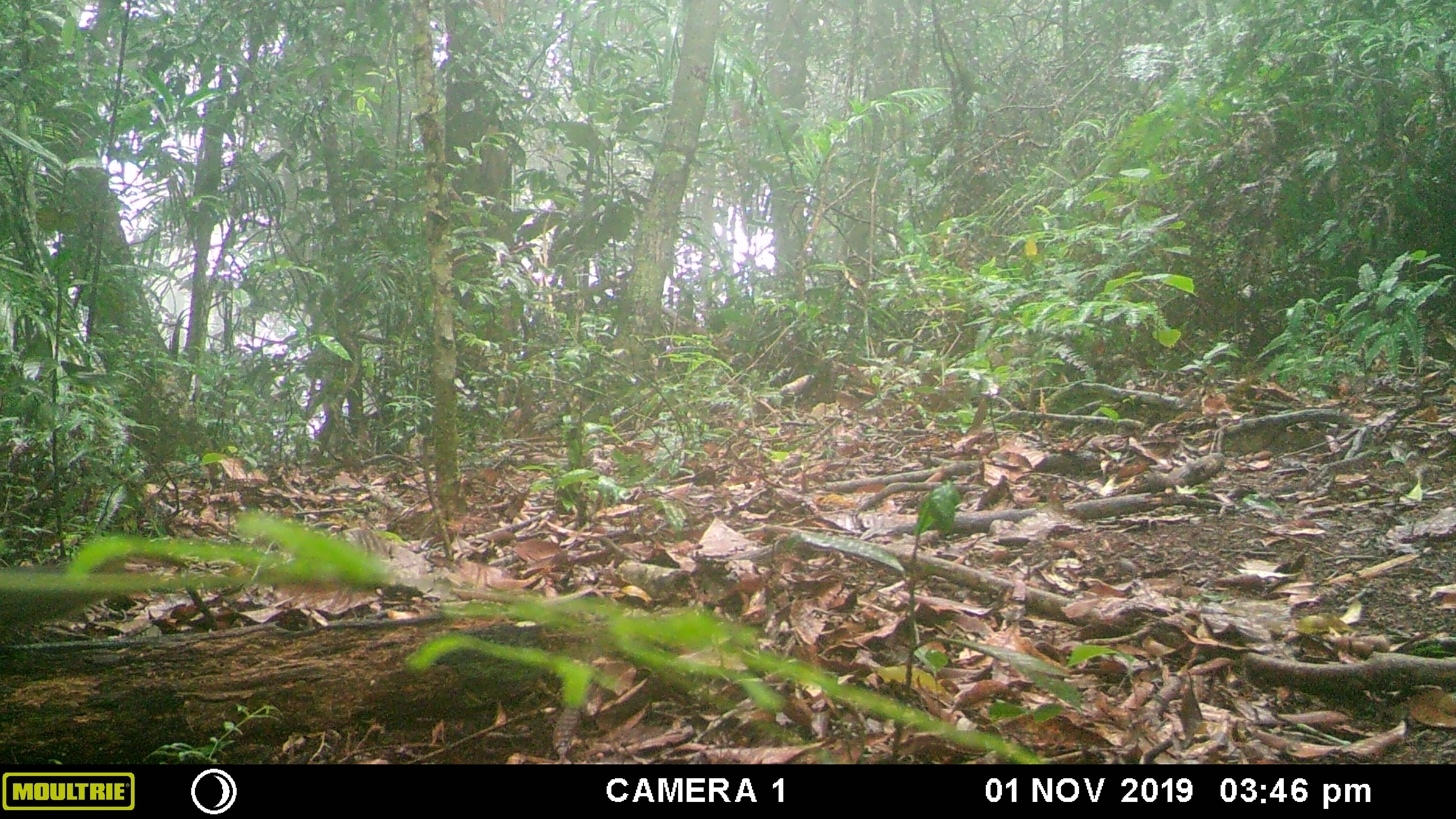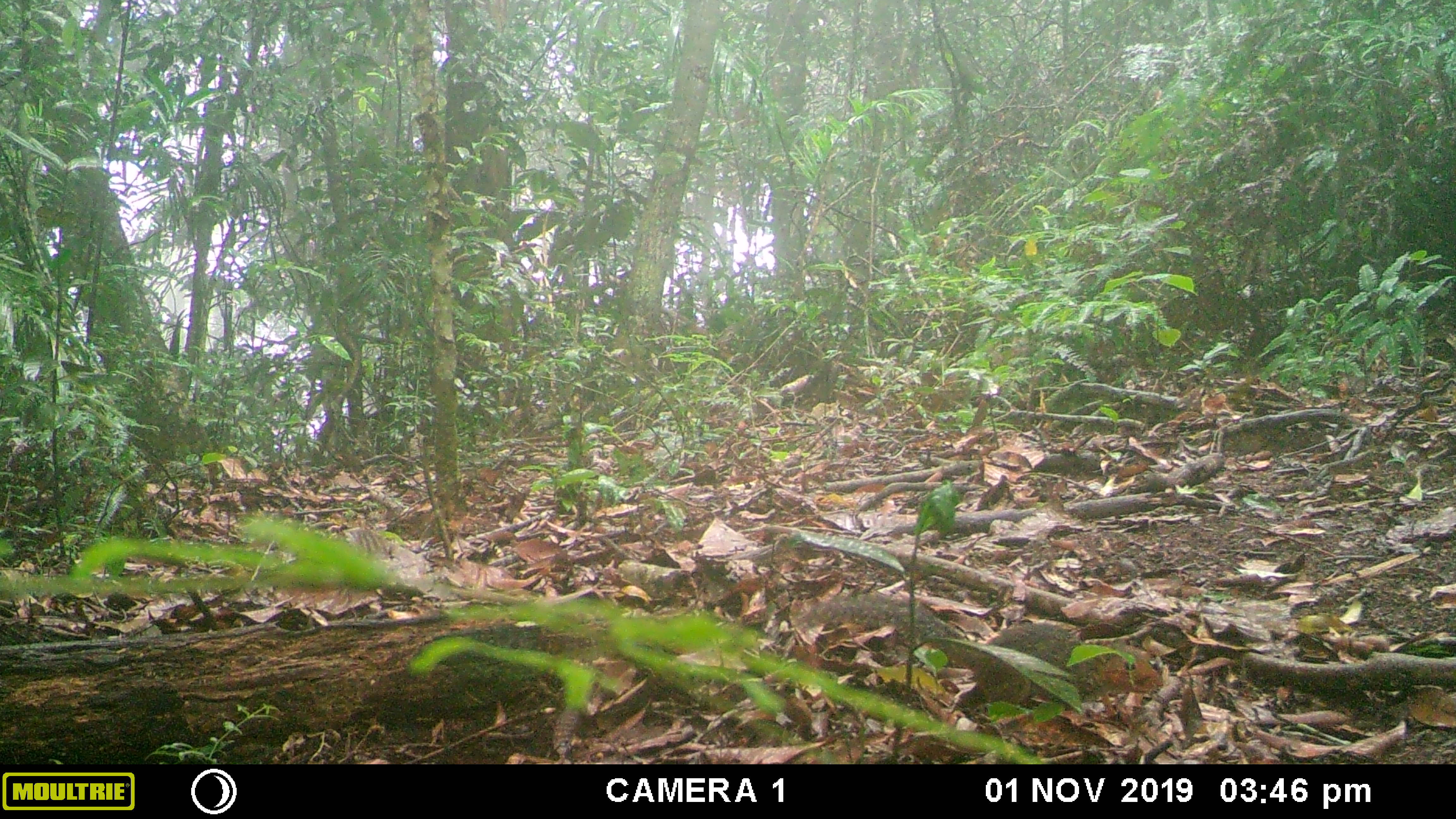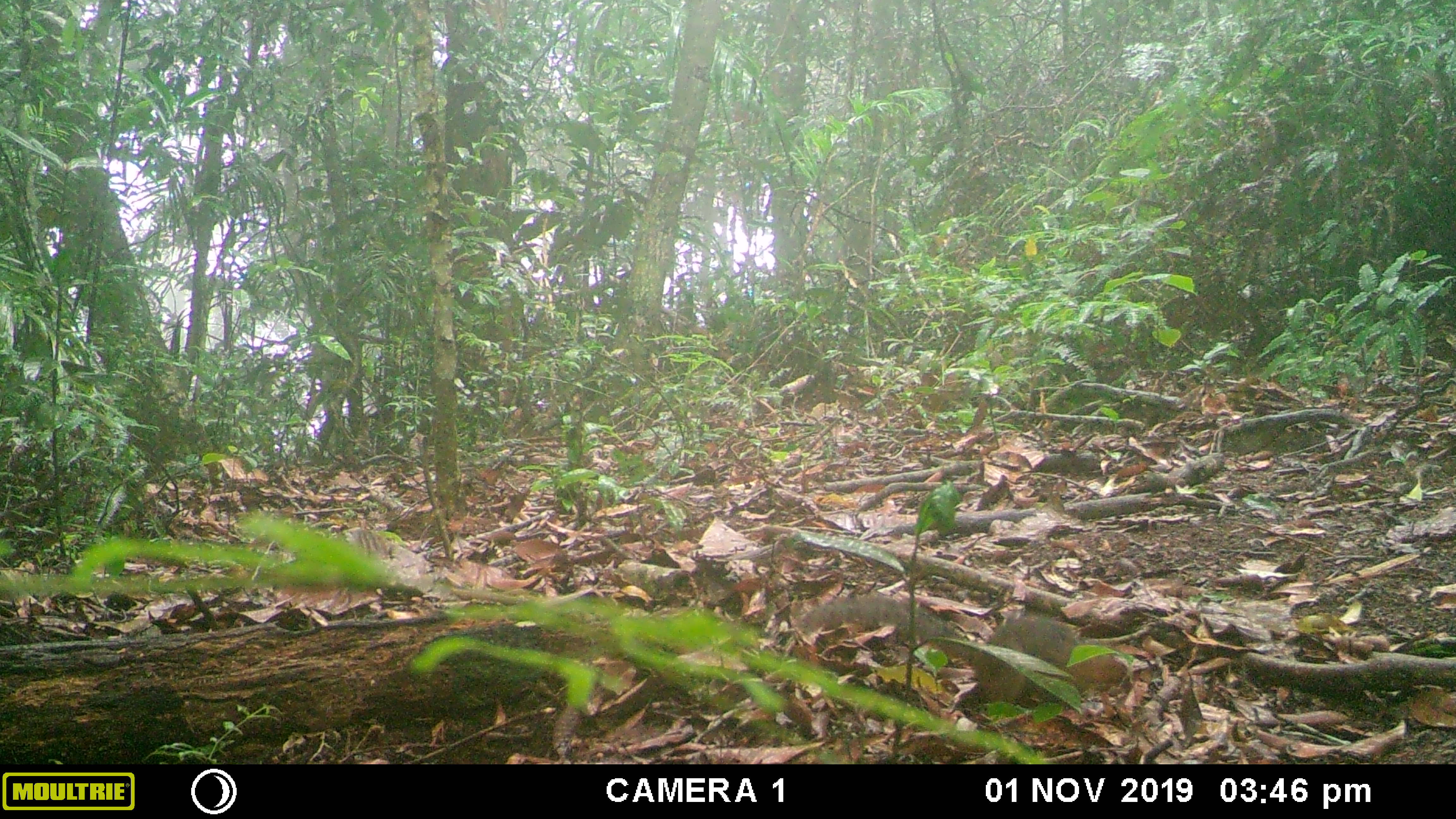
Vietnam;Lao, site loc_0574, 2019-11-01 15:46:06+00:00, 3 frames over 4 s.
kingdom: Animalia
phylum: Chordata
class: Mammalia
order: Rodentia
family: Sciuridae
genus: Dremomys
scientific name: Dremomys rufigenis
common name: red-cheeked squirrel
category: red cheeked squirrel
Red cheeked squirrel (red-cheeked squirrel) (Dremomys rufigenis). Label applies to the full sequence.